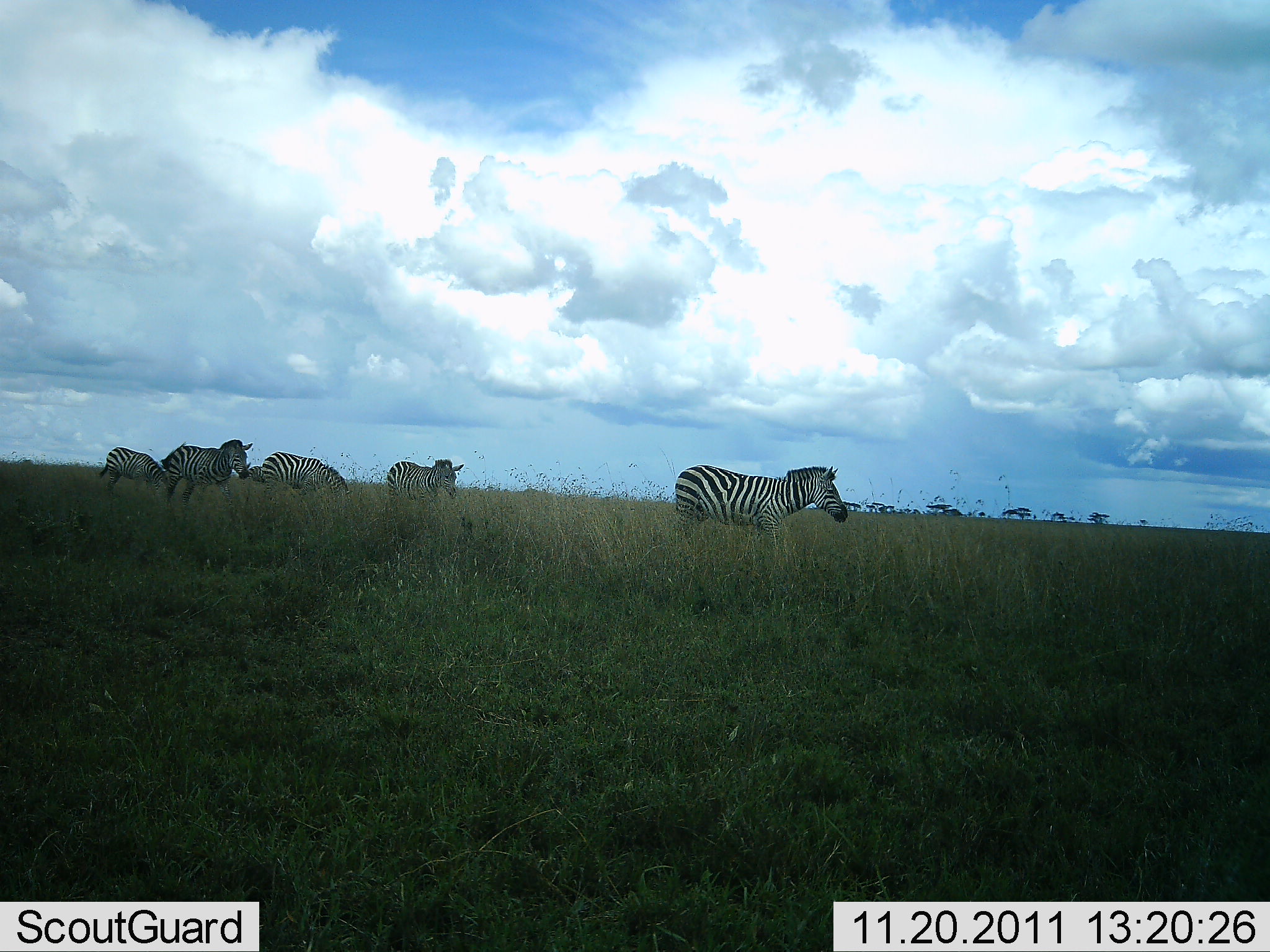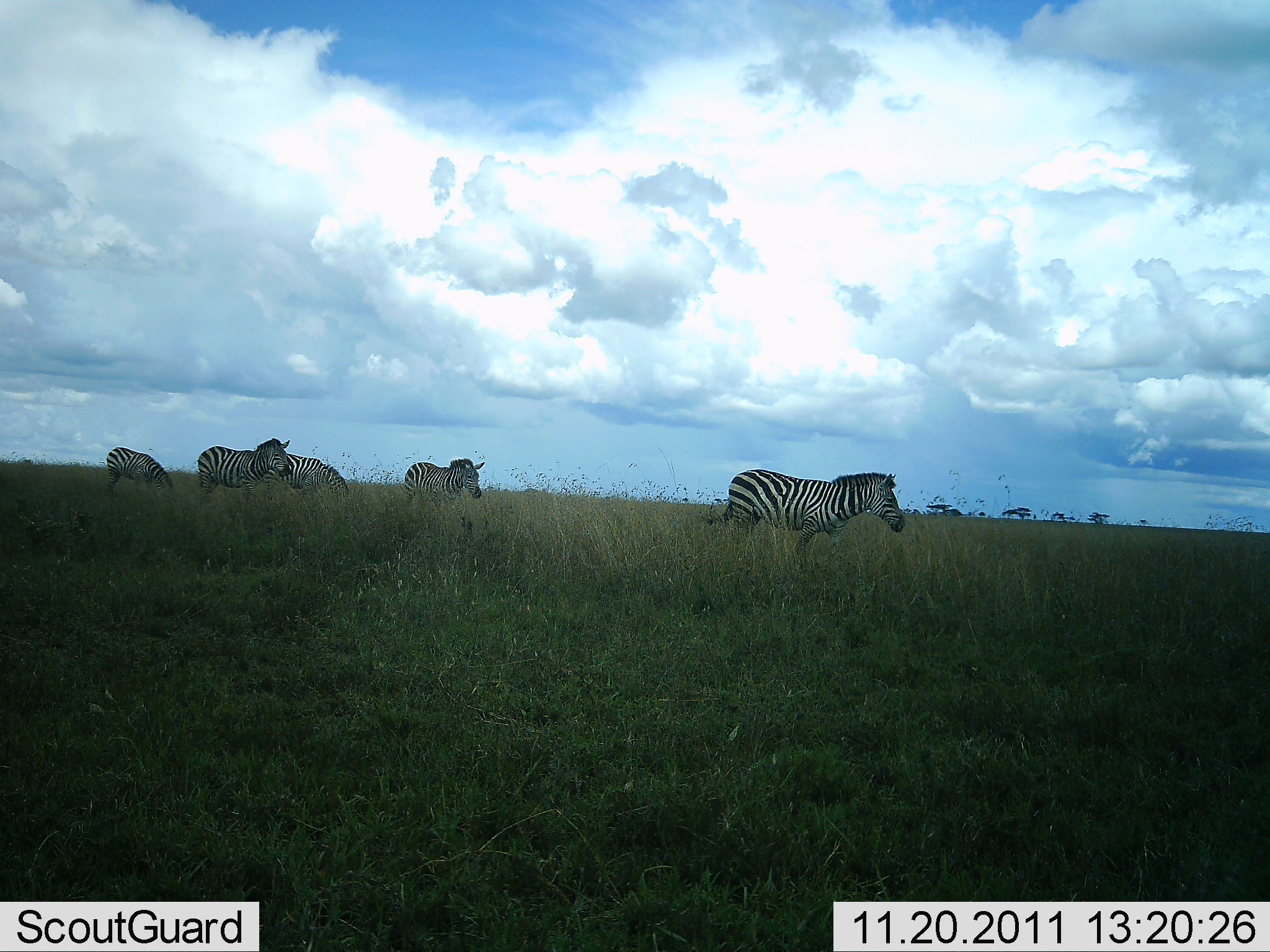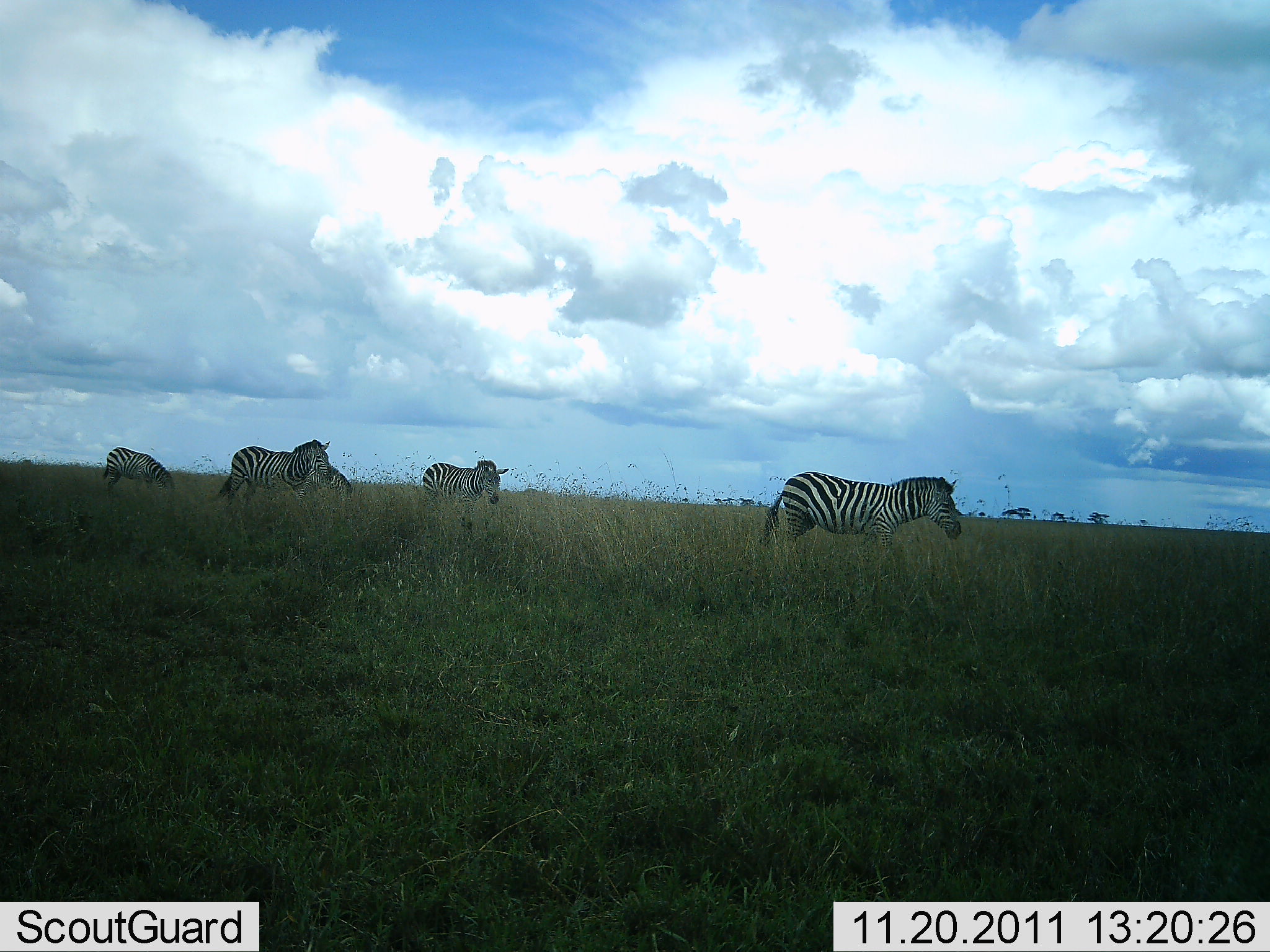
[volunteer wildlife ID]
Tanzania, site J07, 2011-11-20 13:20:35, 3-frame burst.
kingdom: Animalia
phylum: Chordata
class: Mammalia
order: Perissodactyla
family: Equidae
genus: Equus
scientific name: Equus quagga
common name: plains zebra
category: zebra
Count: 5.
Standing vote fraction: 50%.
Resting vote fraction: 0%.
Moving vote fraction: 92%.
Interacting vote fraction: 0%.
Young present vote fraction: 0%.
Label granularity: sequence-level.